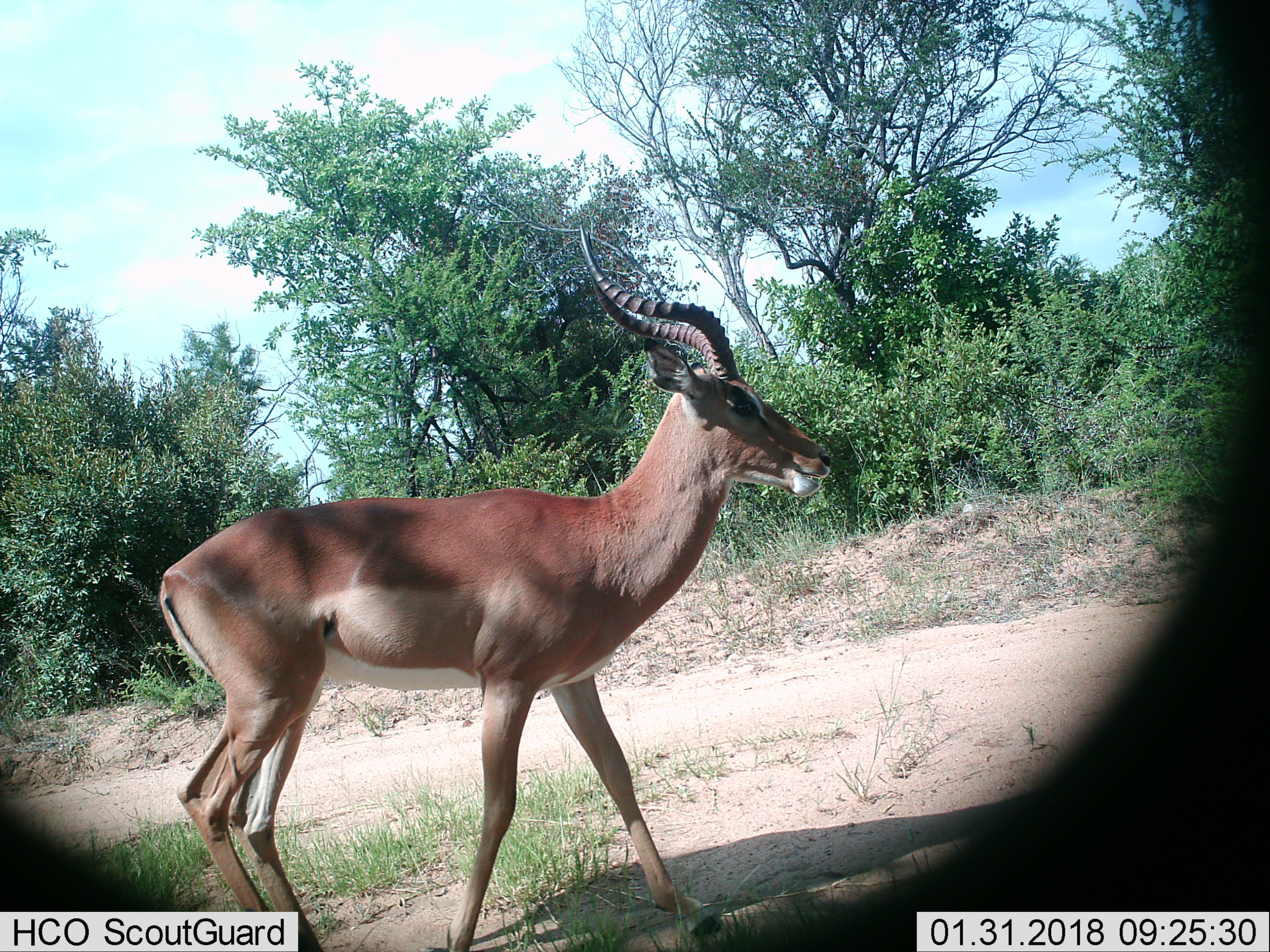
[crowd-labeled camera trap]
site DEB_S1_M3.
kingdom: Animalia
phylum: Chordata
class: Mammalia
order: Artiodactyla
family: Bovidae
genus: Aepyceros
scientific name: Aepyceros melampus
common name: impala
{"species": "impala (Aepyceros melampus)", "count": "1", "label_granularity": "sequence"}